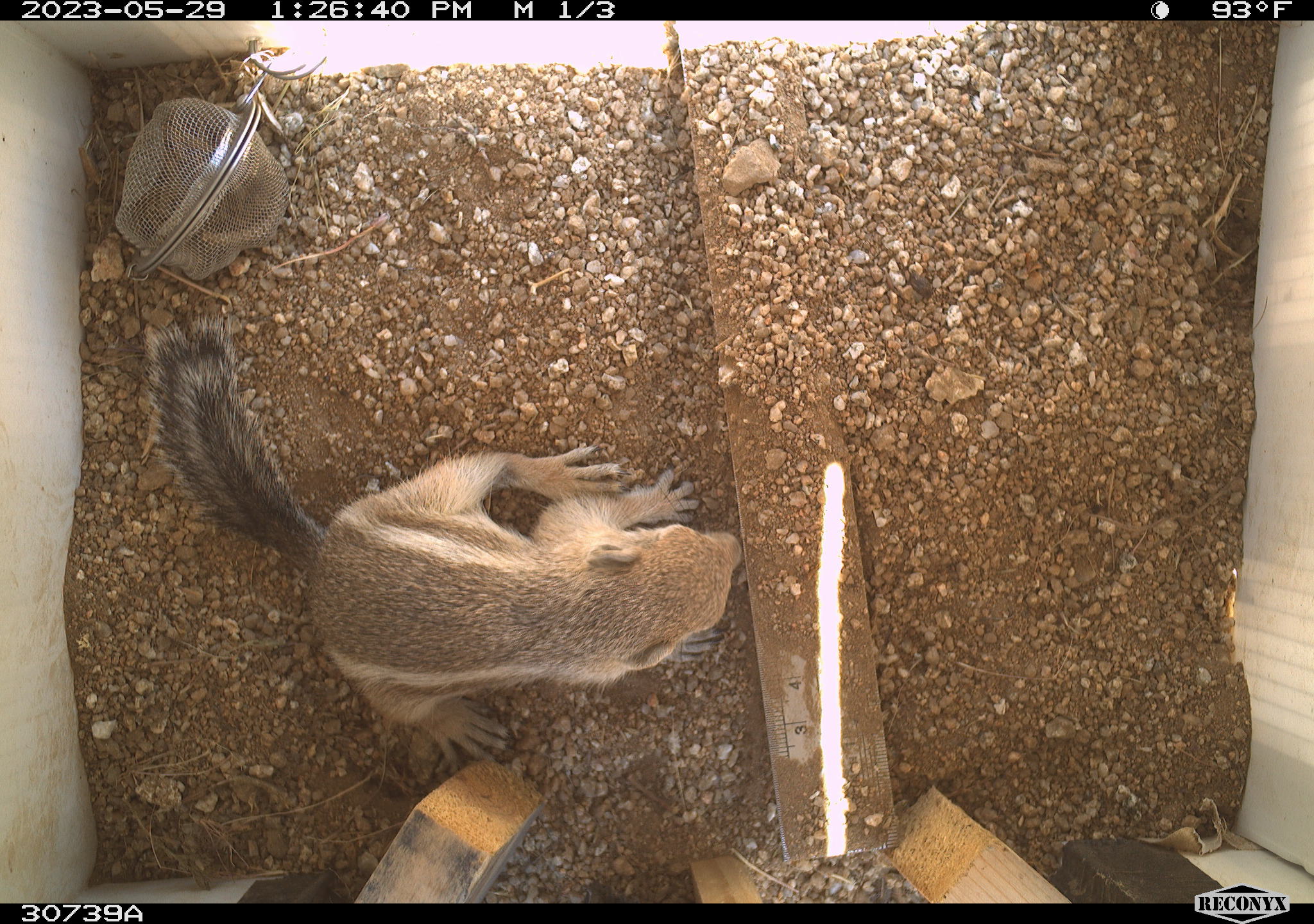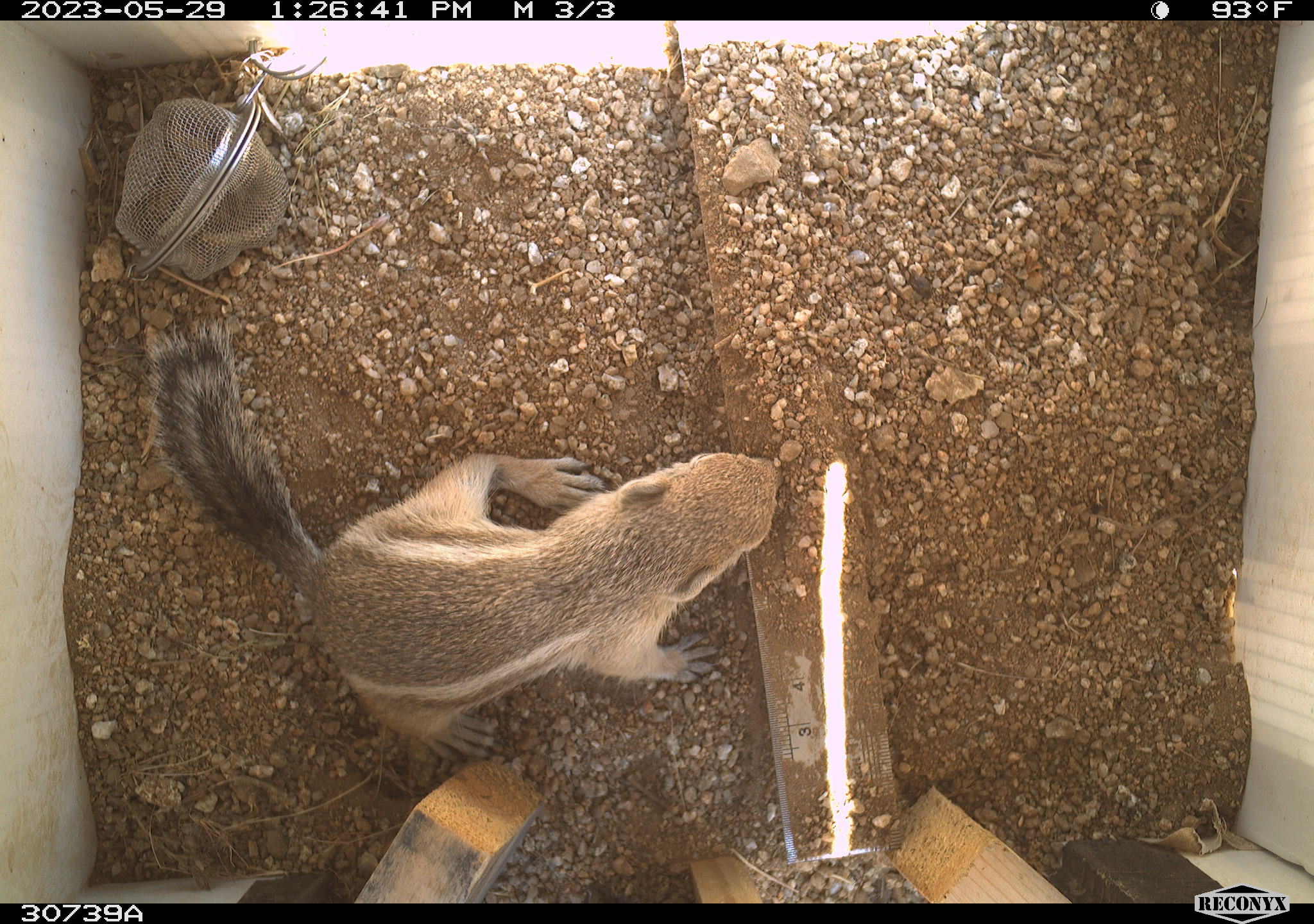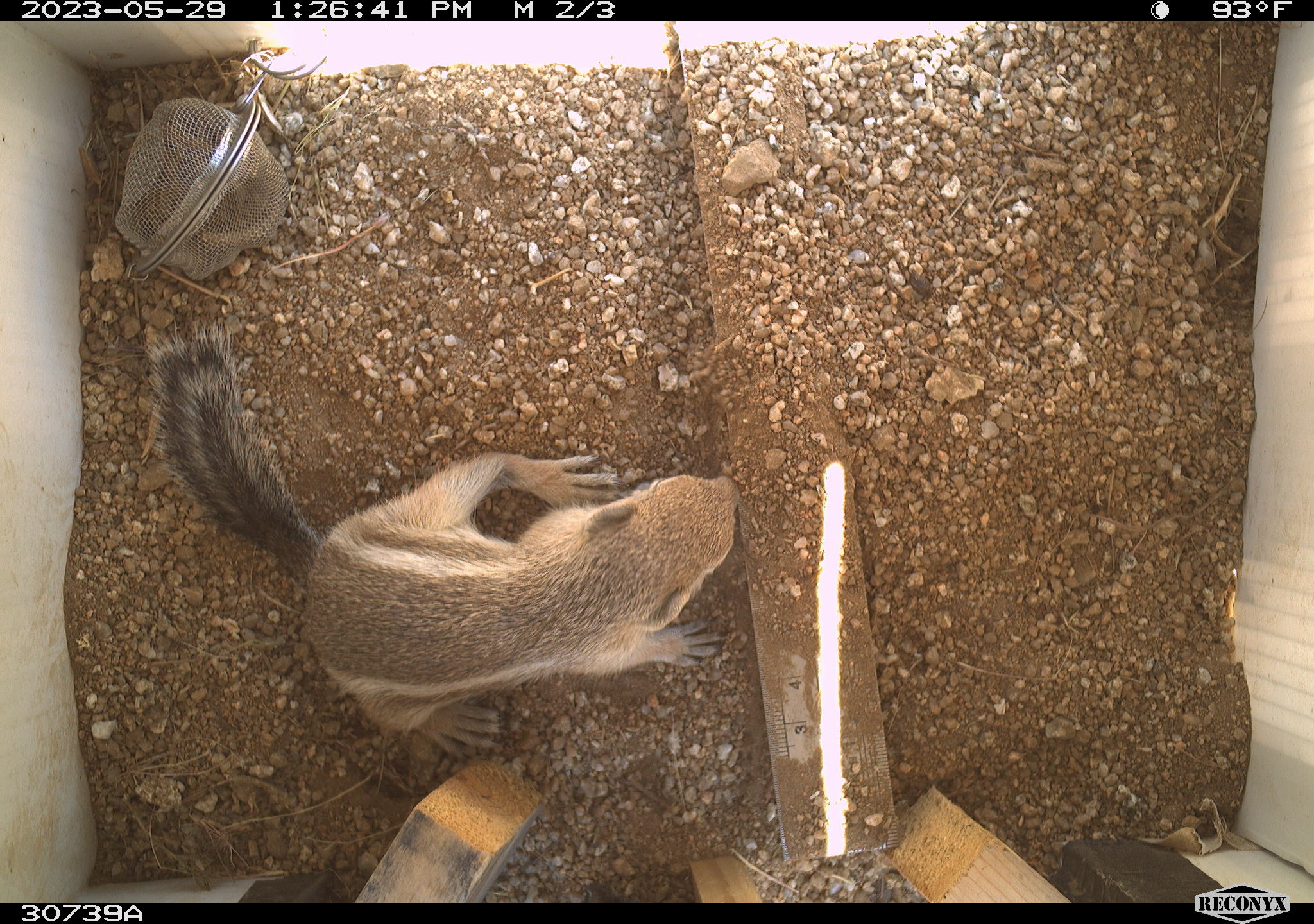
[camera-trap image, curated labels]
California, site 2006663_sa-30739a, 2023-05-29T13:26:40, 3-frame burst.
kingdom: Animalia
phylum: Chordata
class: Mammalia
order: Rodentia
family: Sciuridae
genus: Ammospermophilus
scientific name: Ammospermophilus leucurus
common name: white-tailed antelope squirrel